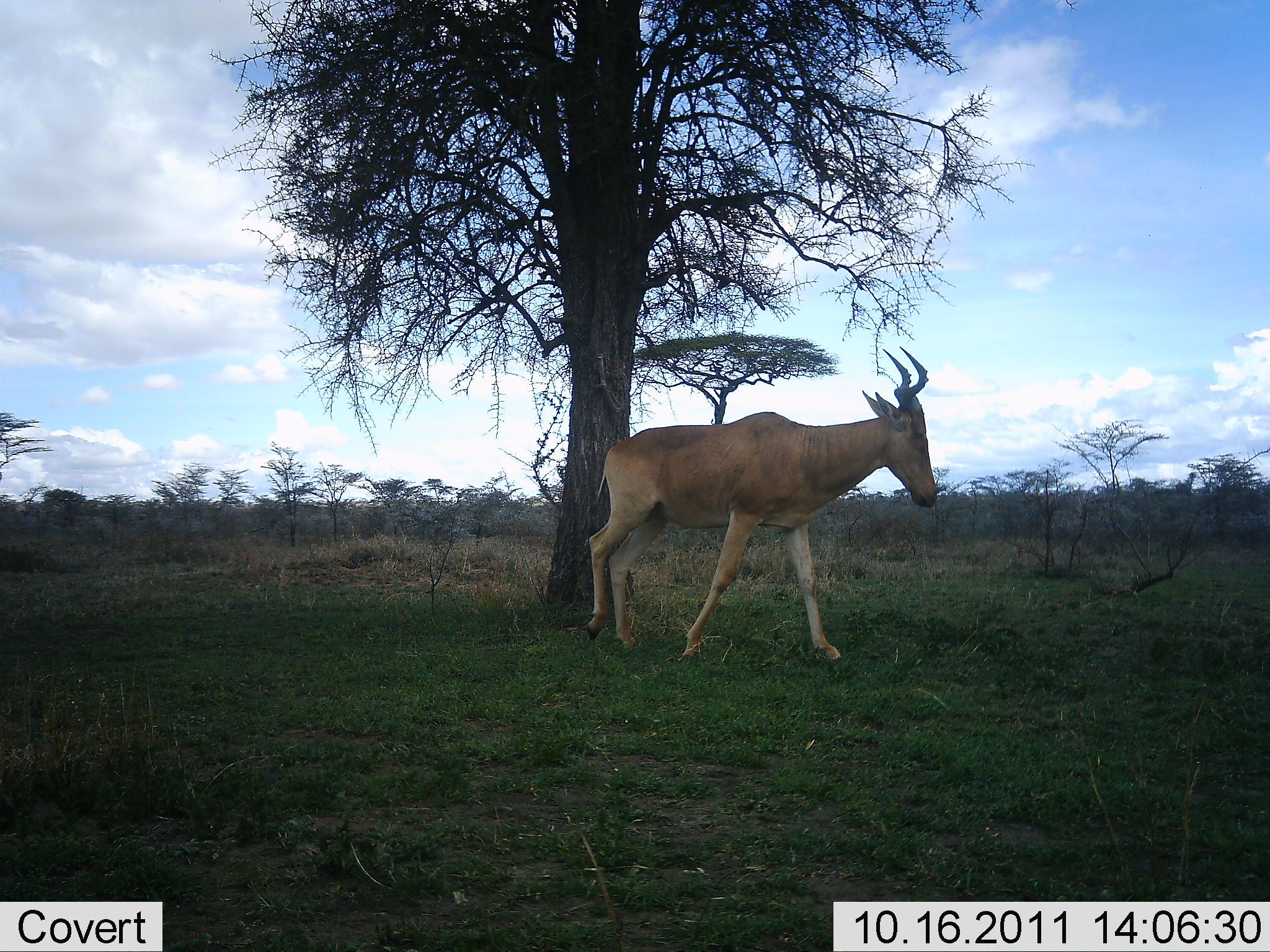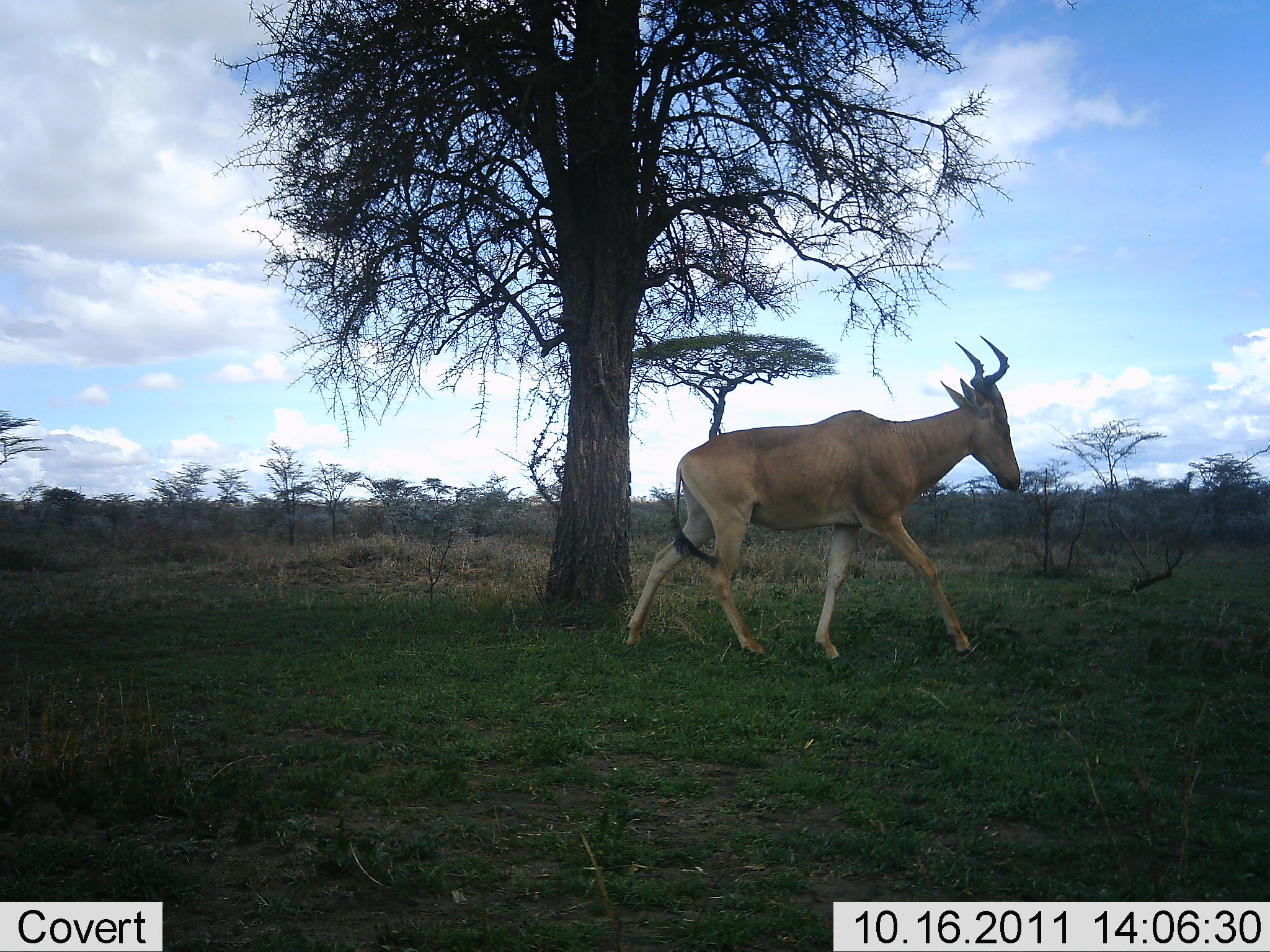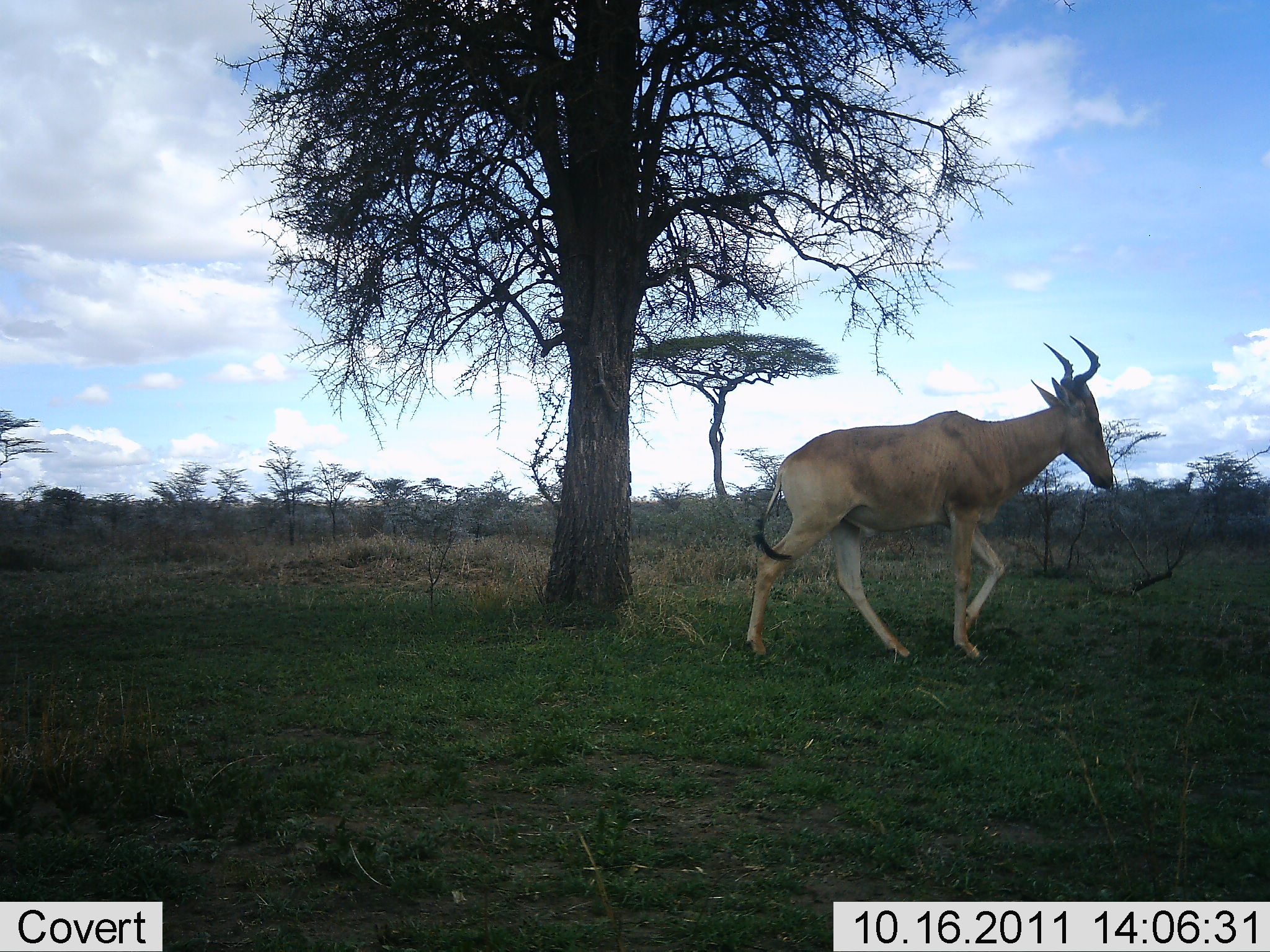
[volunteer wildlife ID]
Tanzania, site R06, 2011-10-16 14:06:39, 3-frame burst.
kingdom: Animalia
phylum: Chordata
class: Mammalia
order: Artiodactyla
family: Bovidae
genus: Alcelaphus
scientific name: Alcelaphus buselaphus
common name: hartebeest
Hartebeest (Alcelaphus buselaphus), count 1. Behavior (volunteer vote fractions): standing 0%, resting 0%, moving 100%, interacting 0%. Young present (vote fraction): 0%. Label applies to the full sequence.